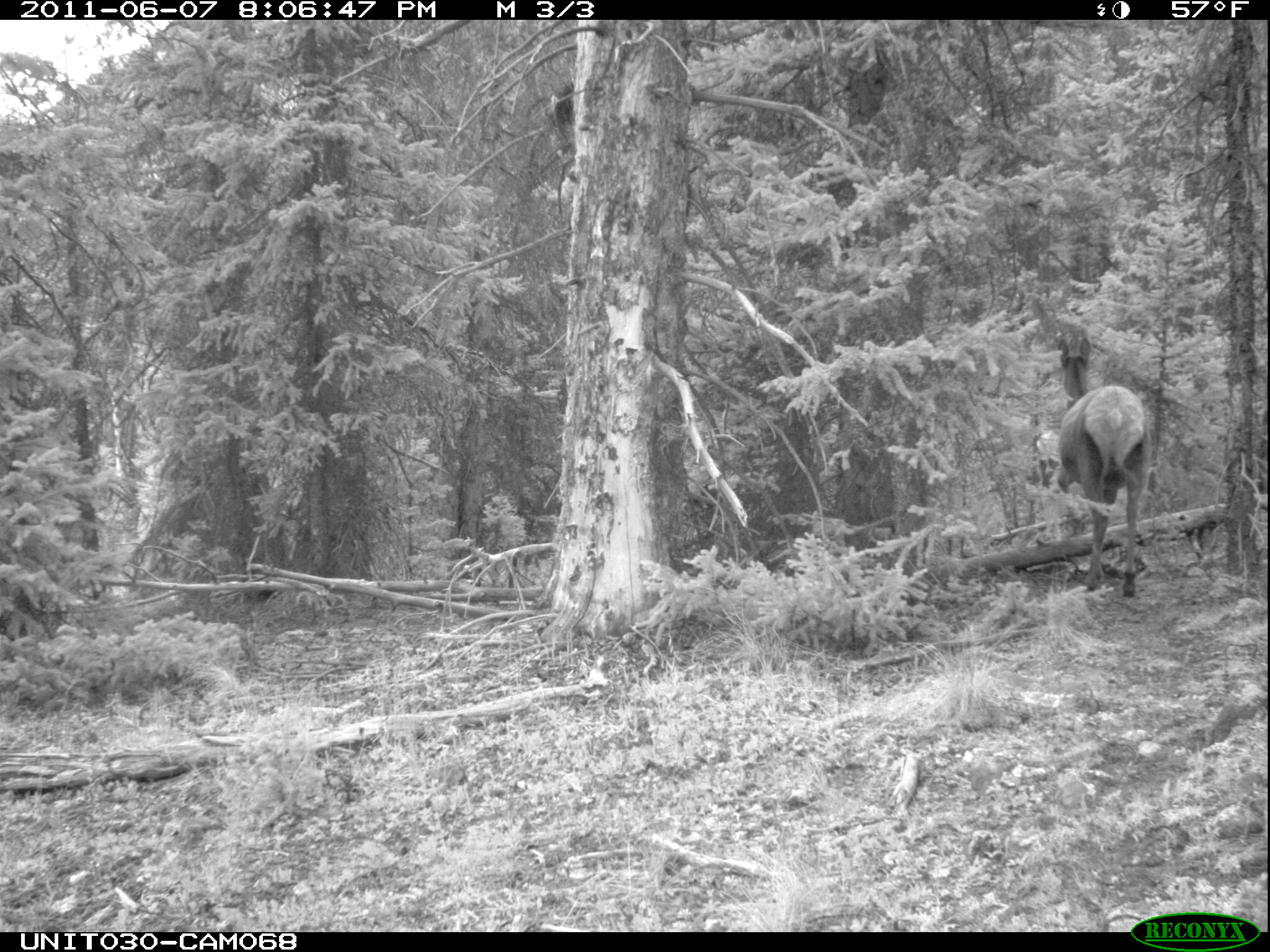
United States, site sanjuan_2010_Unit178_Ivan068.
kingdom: Animalia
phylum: Chordata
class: Mammalia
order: Artiodactyla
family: Cervidae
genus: Cervus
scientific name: Cervus elaphus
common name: red deer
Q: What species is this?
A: Cervus elaphus (red deer).